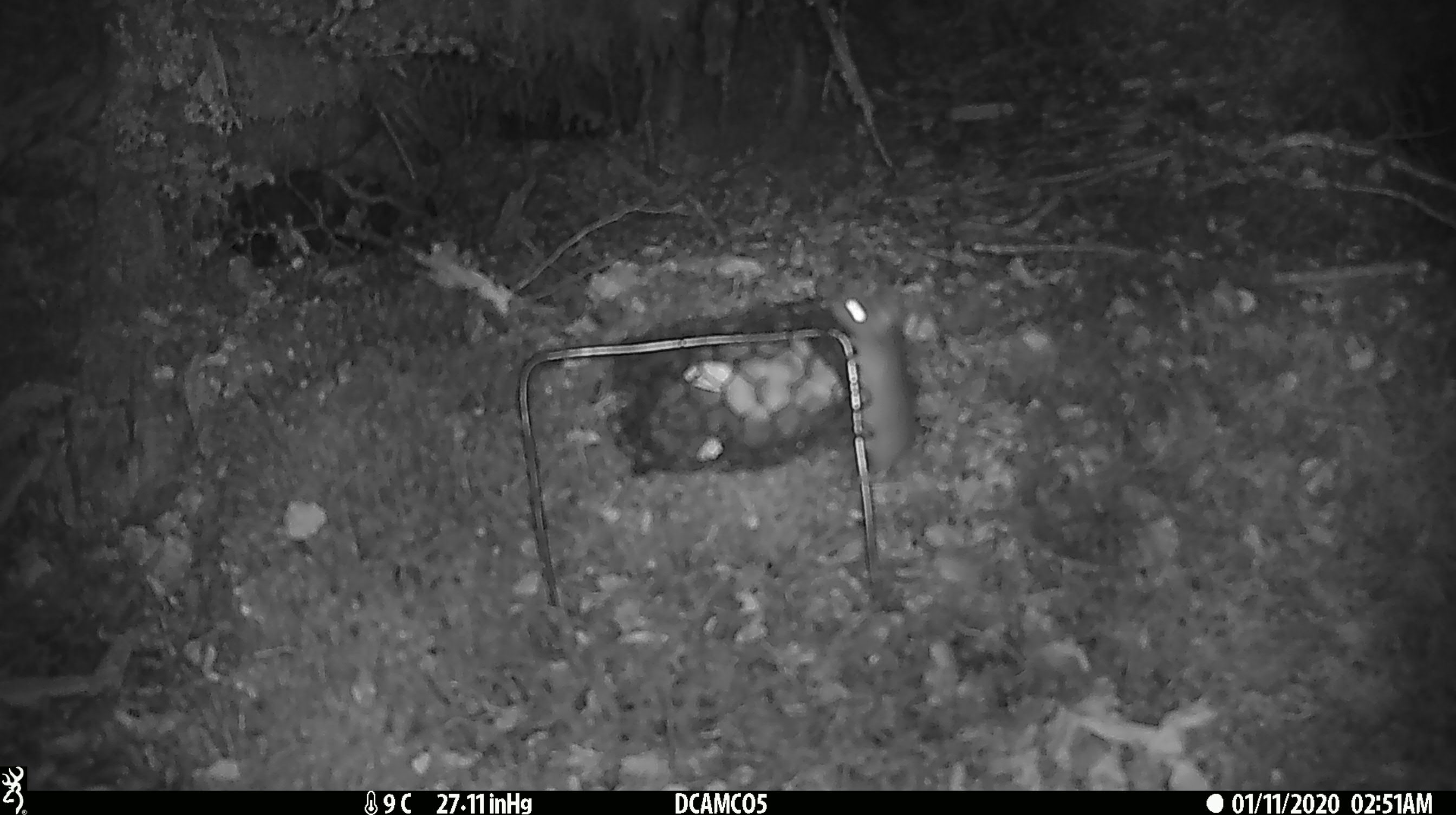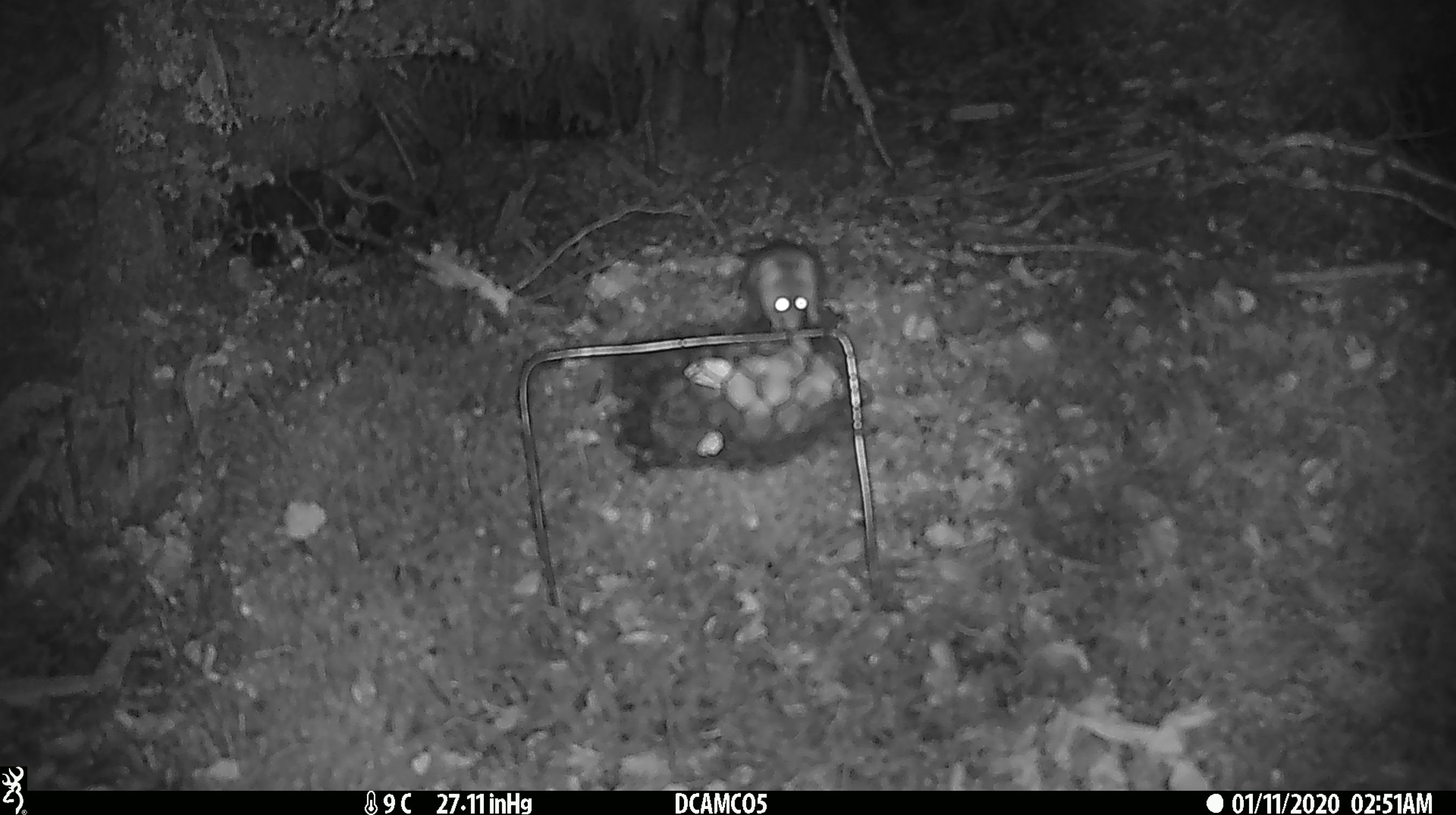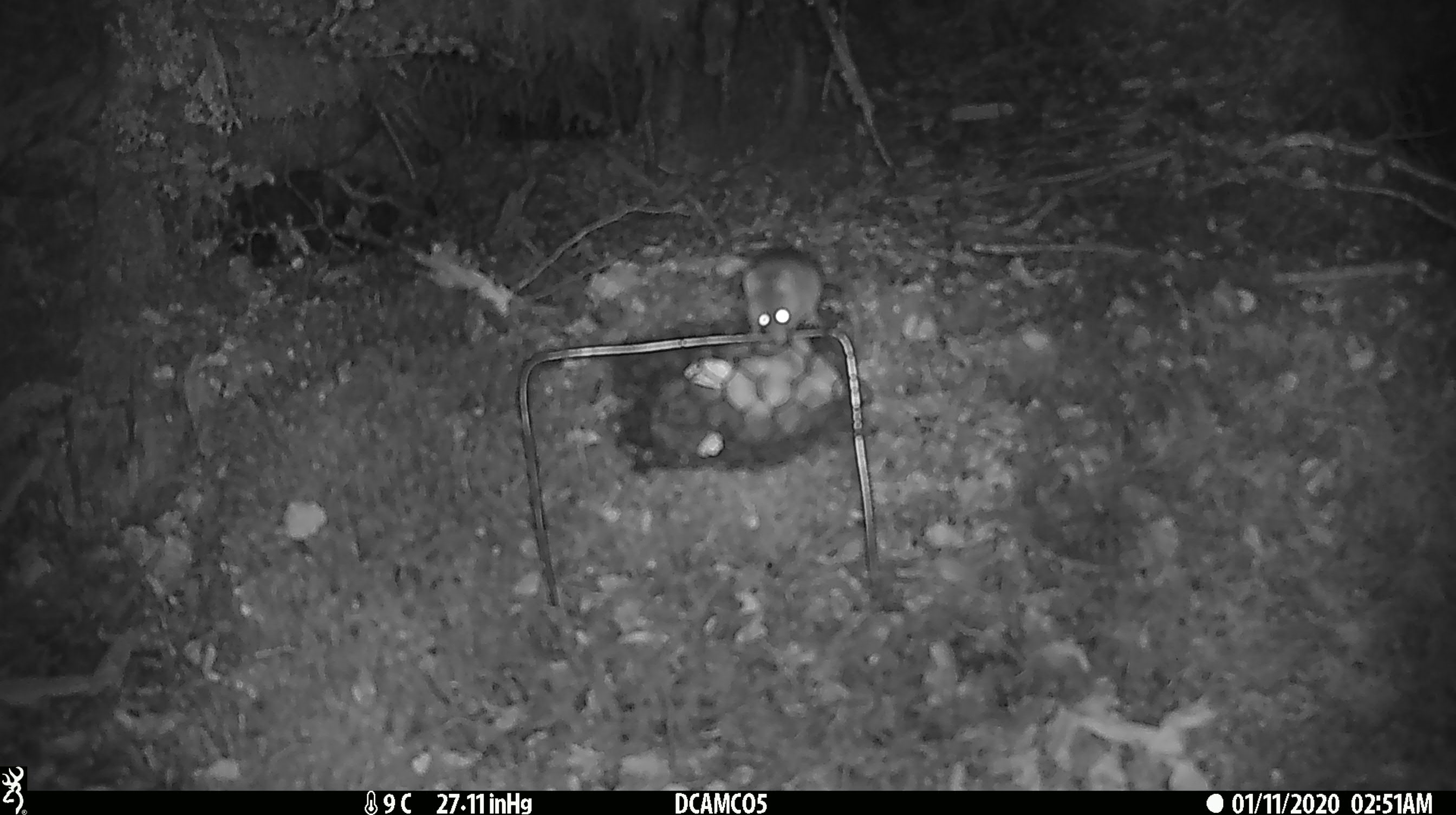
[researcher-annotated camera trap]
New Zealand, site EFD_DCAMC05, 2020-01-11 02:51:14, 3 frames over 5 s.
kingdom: Animalia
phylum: Chordata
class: Mammalia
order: Rodentia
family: Muridae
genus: Mus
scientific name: Mus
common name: mouse